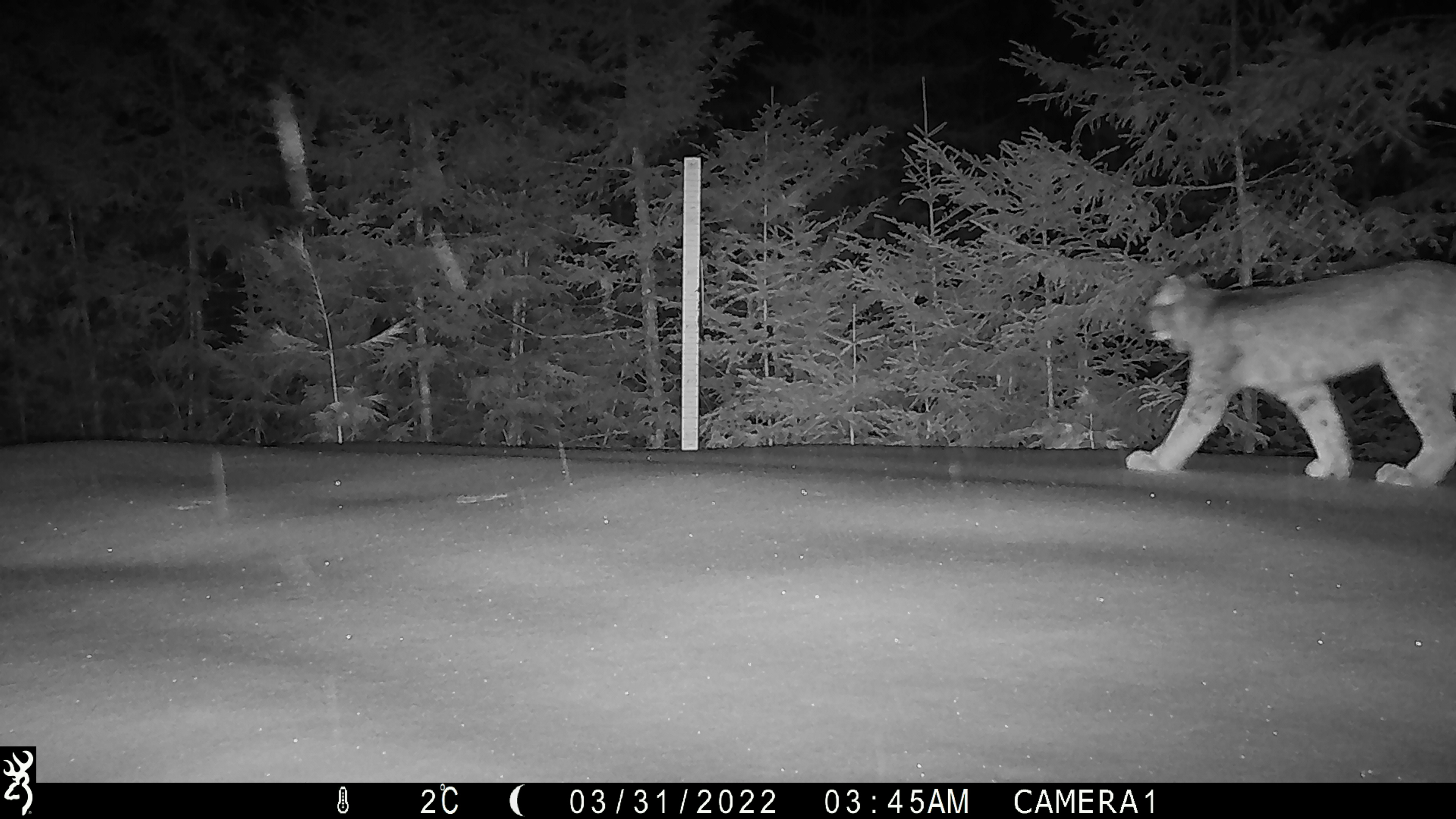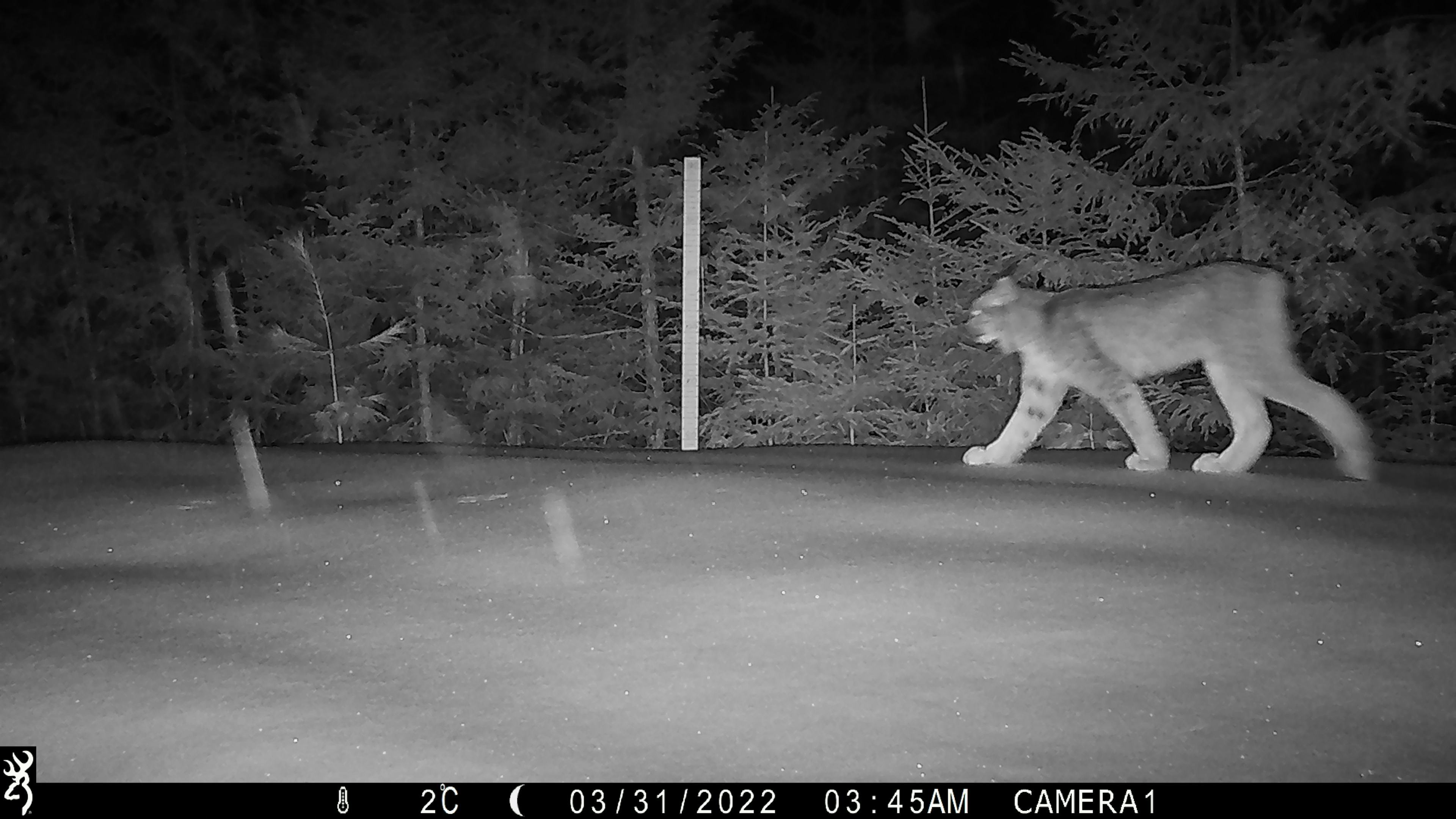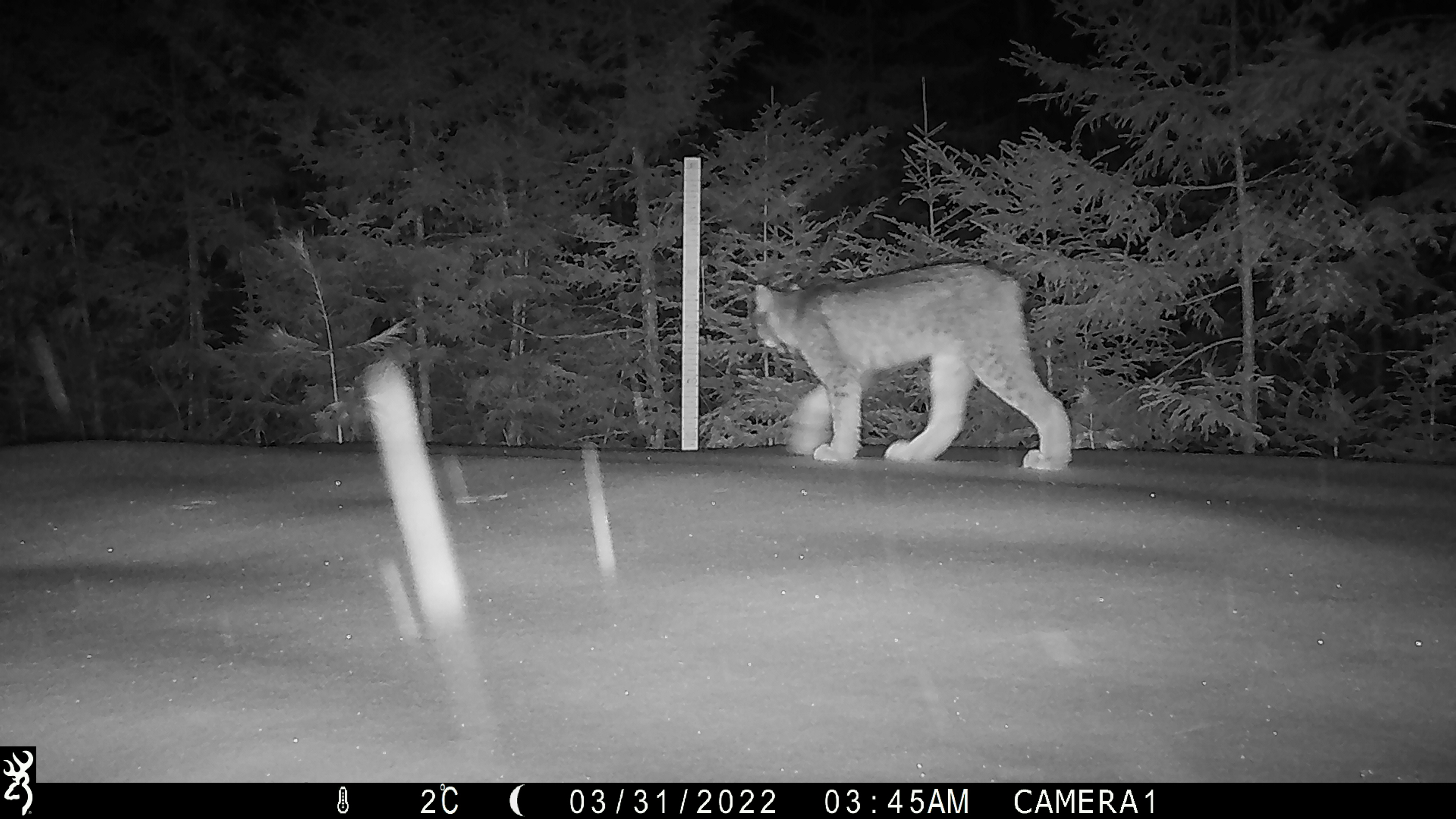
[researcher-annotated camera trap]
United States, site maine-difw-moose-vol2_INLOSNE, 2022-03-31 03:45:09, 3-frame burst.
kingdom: Animalia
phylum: Chordata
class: Mammalia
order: Carnivora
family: Felidae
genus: Lynx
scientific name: Lynx canadensis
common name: canada lynx